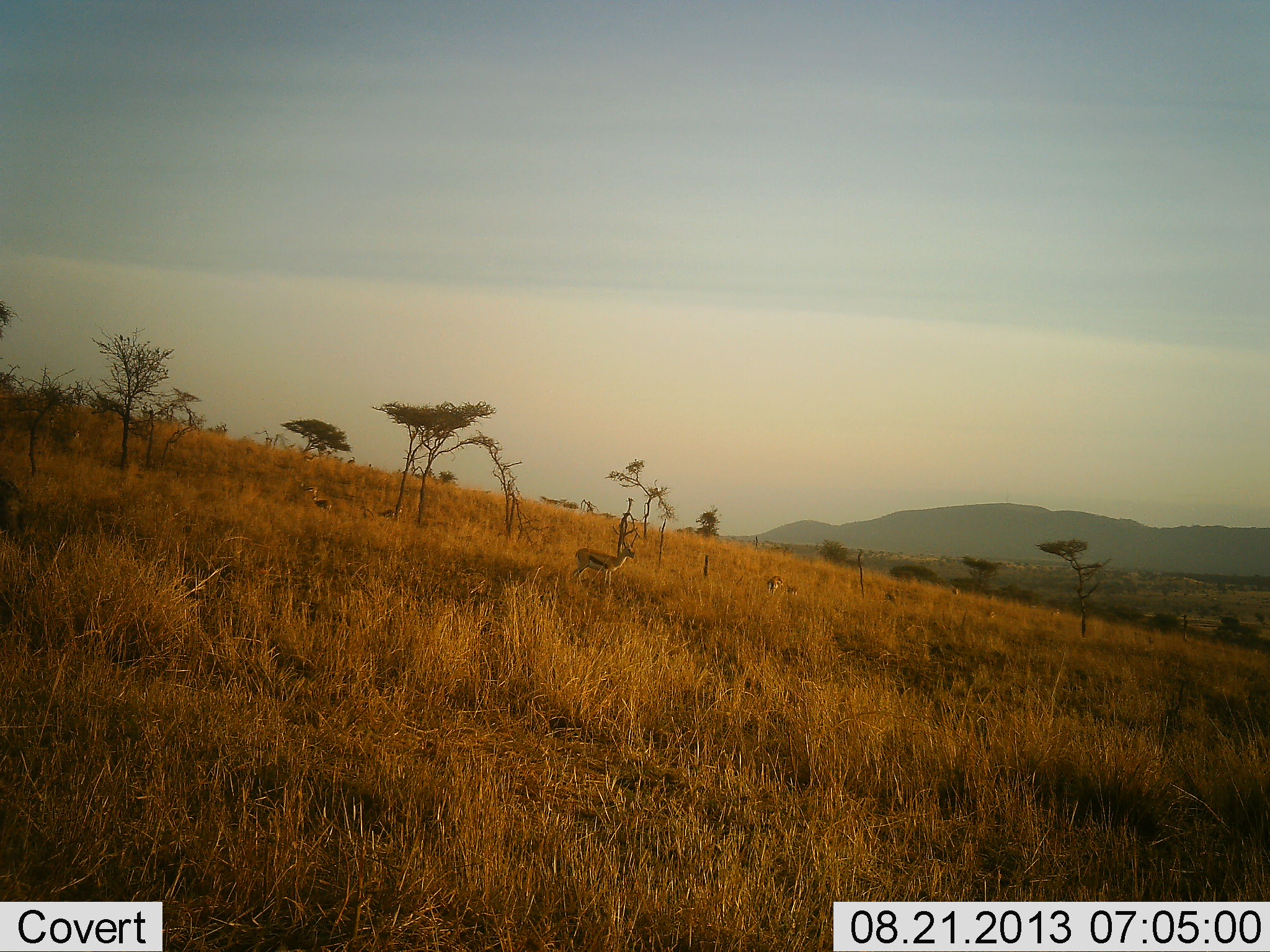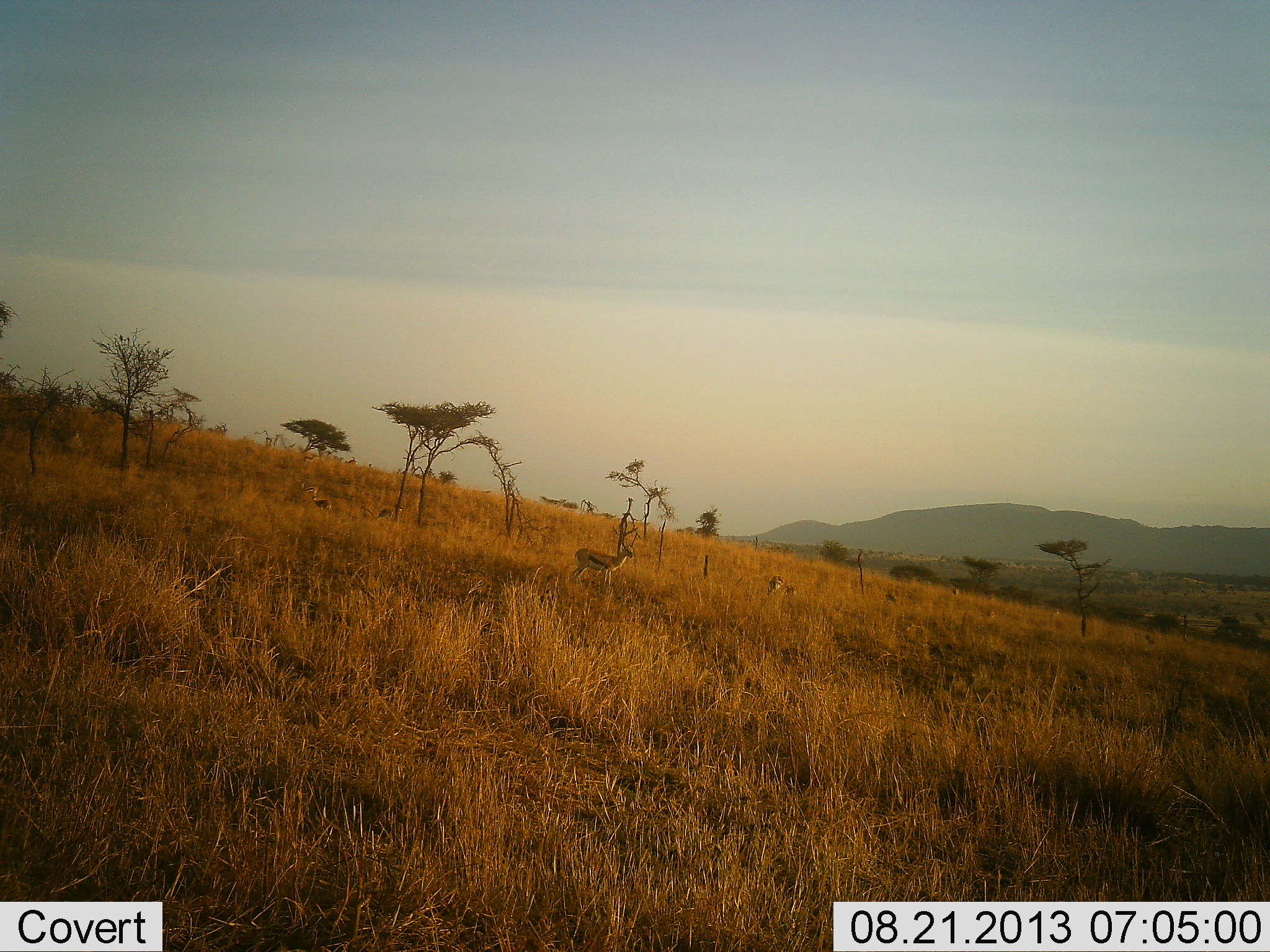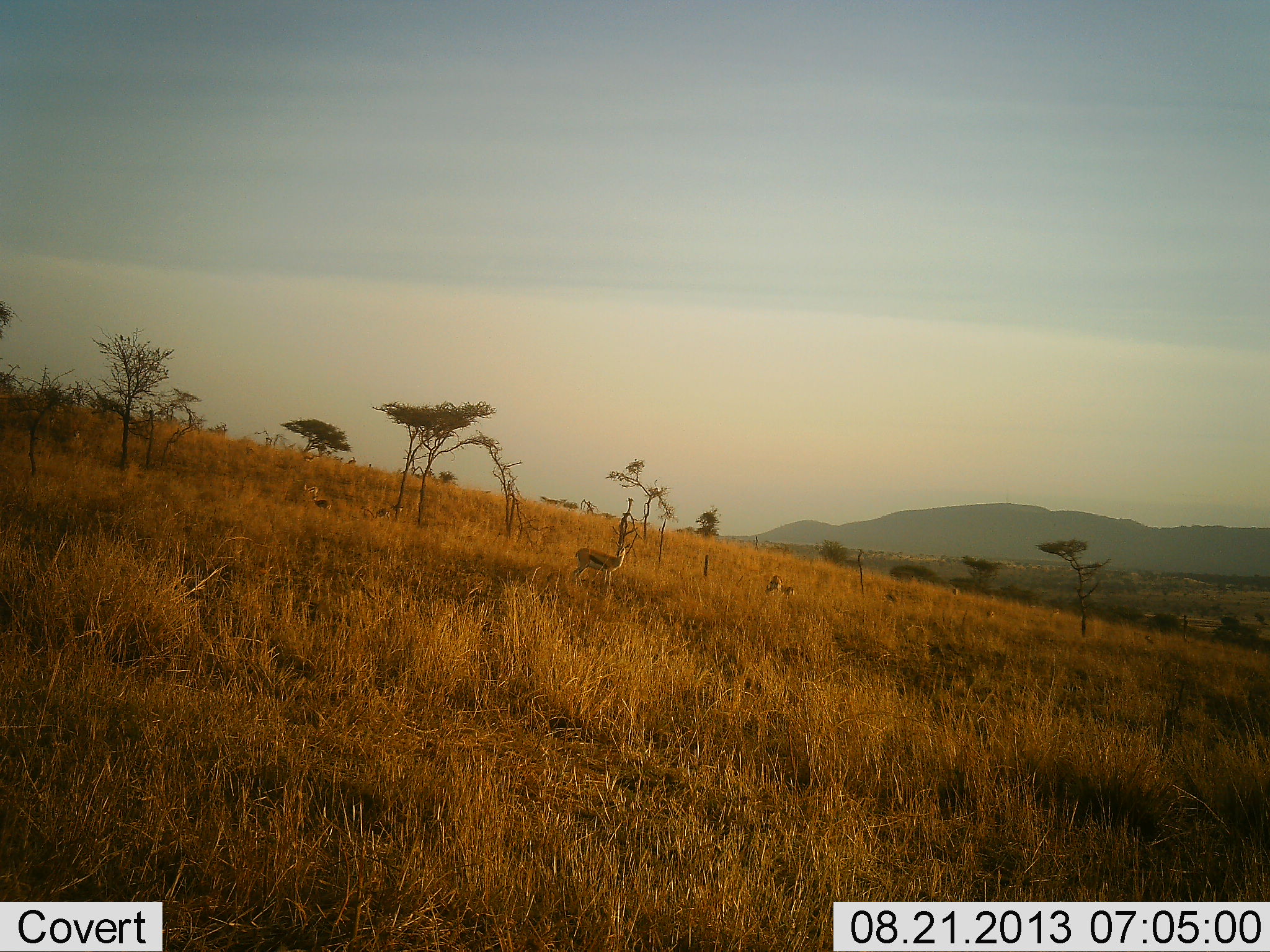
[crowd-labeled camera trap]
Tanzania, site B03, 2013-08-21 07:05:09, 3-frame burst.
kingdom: Animalia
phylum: Chordata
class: Mammalia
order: Artiodactyla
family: Bovidae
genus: Eudorcas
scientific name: Eudorcas thomsonii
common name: thomson's gazelle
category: gazellethomsons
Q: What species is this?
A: Gazellethomsons (thomson's gazelle) (Eudorcas thomsonii).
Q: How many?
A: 4.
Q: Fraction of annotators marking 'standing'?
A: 100%.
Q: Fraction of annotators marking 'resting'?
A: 14%.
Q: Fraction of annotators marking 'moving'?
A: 0%.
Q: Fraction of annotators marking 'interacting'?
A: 0%.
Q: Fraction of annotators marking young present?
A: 5%.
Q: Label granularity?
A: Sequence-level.